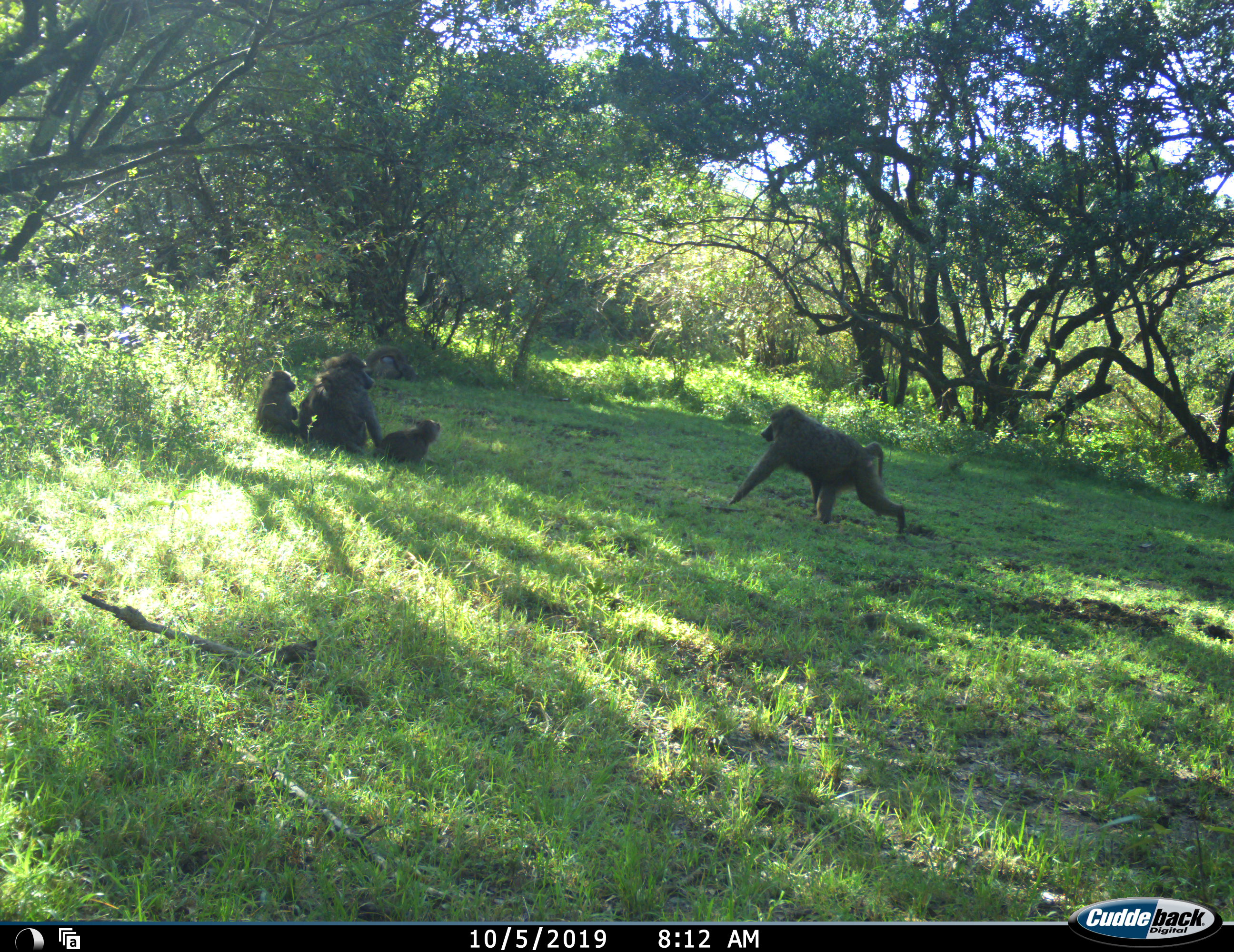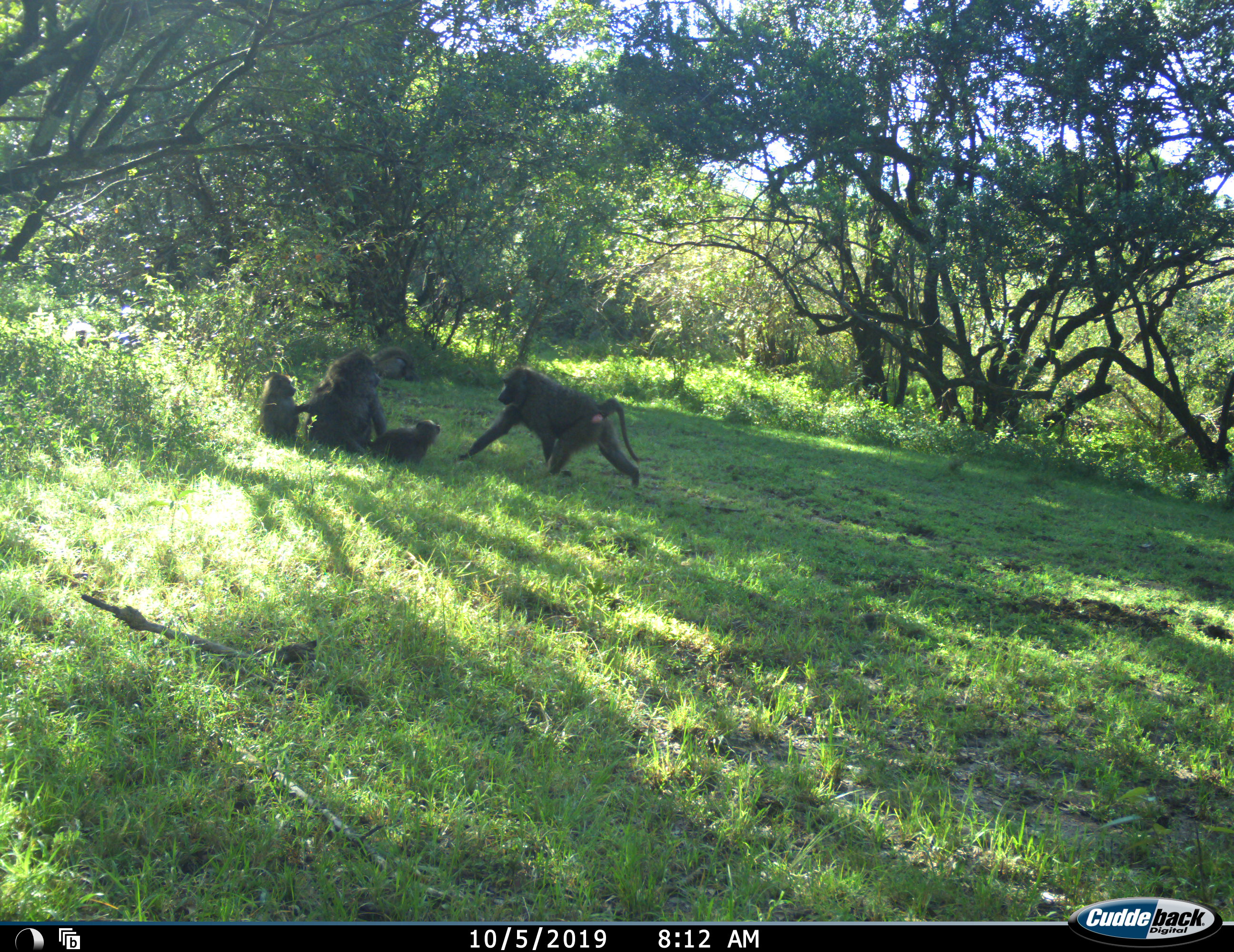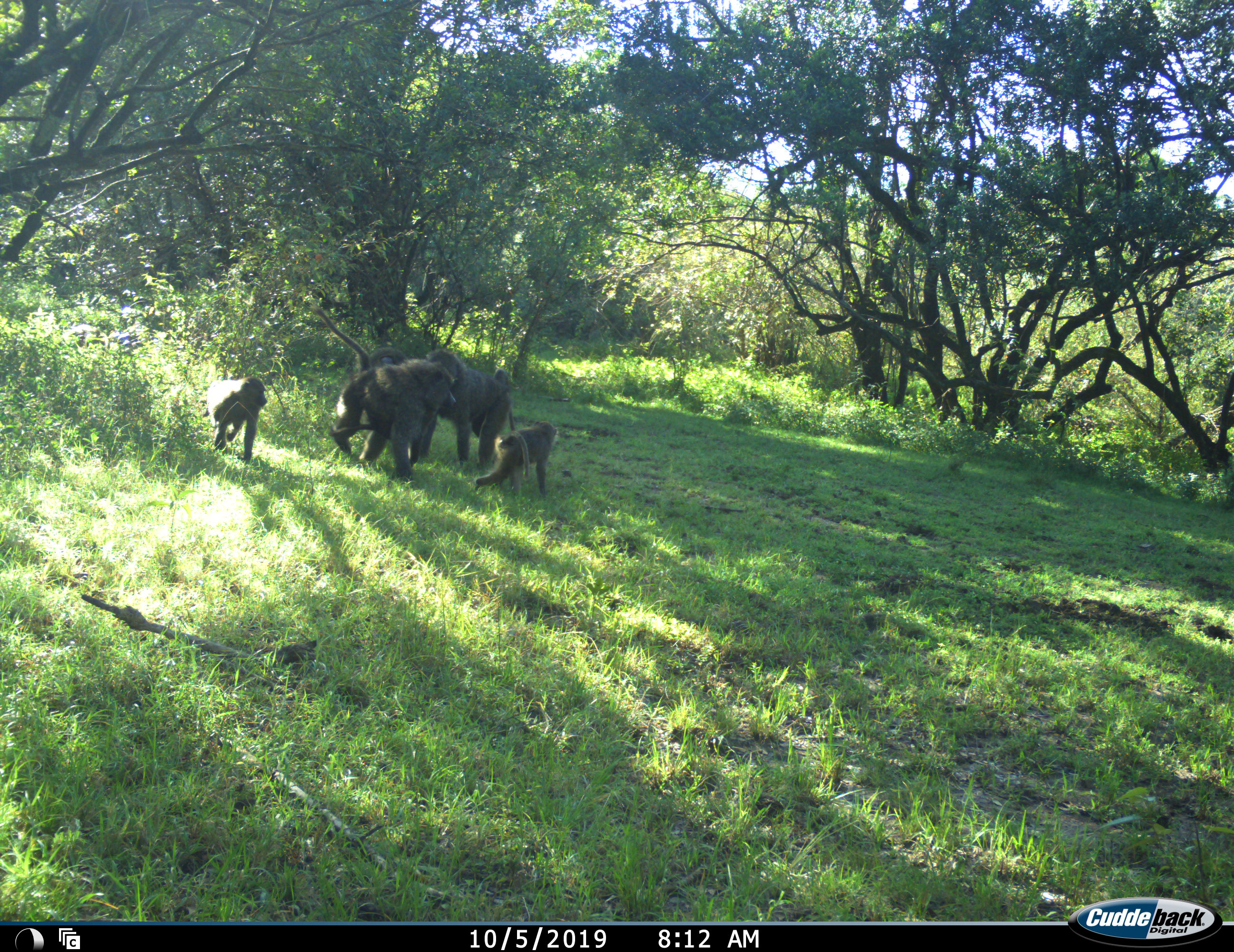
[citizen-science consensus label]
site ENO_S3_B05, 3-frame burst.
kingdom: Animalia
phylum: Chordata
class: Mammalia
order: Primates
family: Cercopithecidae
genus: Papio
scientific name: Papio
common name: baboon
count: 5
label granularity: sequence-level